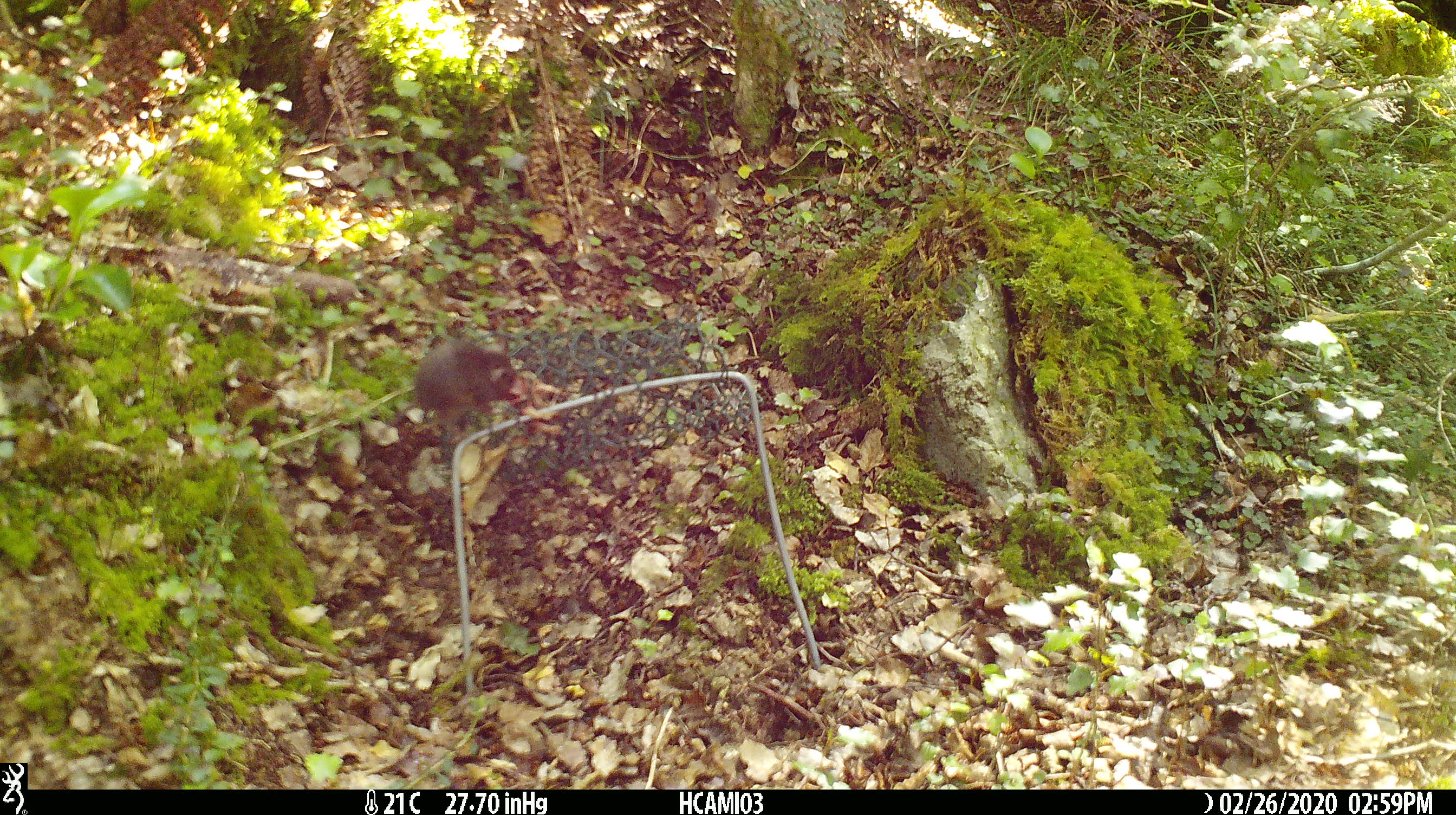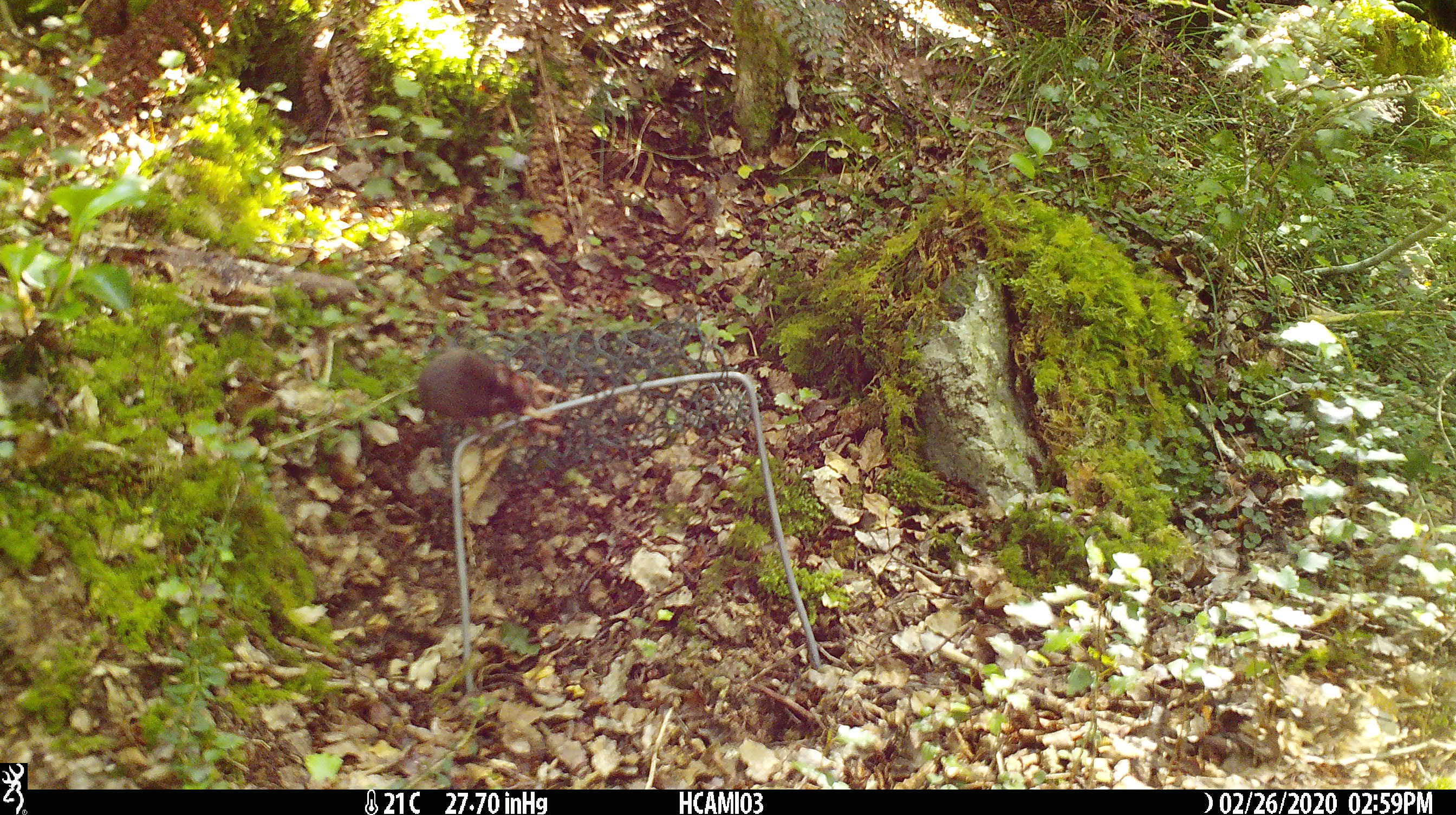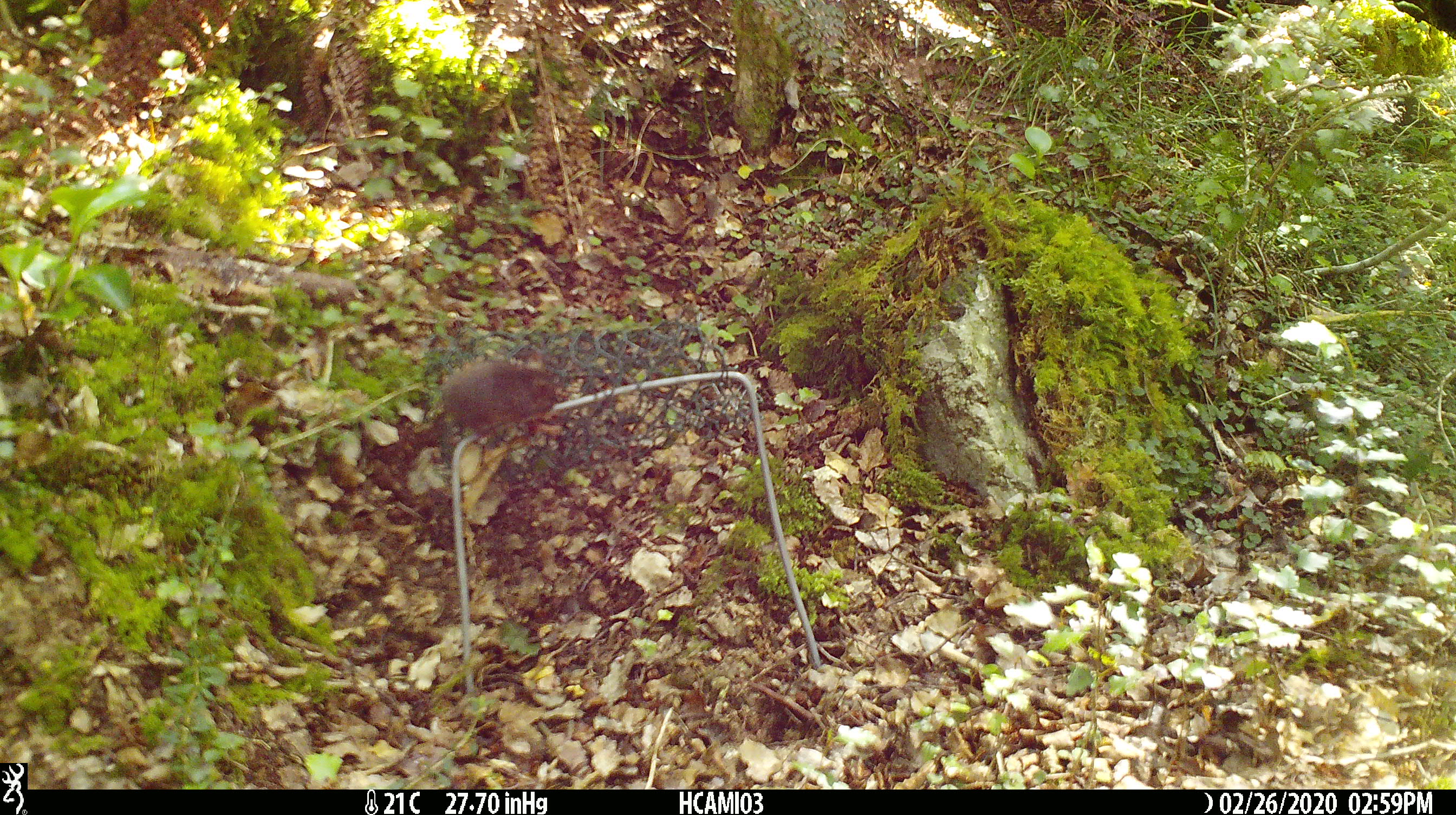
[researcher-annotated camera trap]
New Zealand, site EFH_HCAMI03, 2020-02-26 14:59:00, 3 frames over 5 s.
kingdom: Animalia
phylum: Chordata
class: Mammalia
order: Rodentia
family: Muridae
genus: Mus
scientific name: Mus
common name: mouse